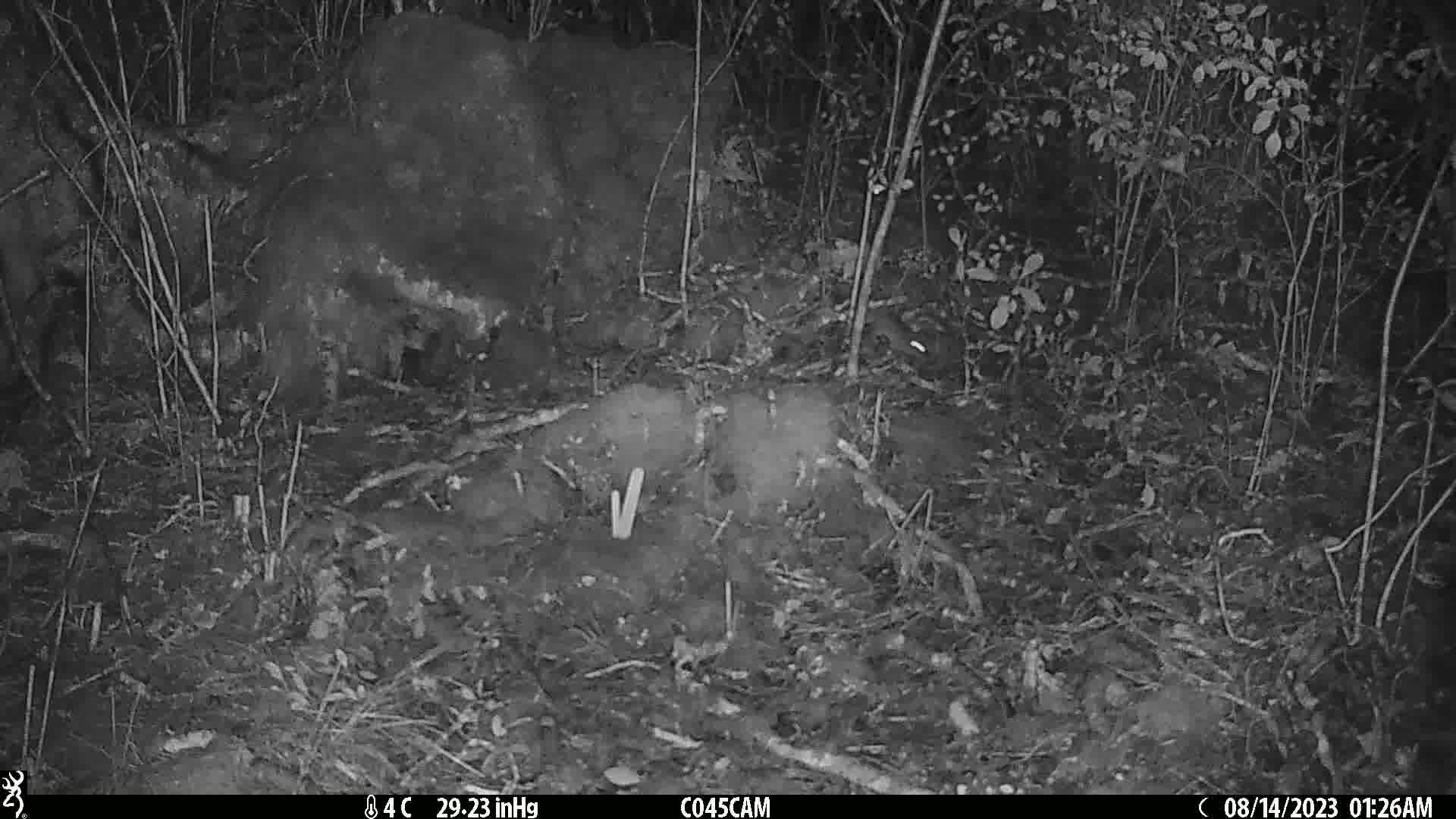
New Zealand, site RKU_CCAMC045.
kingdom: Animalia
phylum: Chordata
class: Mammalia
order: Rodentia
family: Muridae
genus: Rattus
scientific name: Rattus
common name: rat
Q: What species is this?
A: Rat (Rattus).